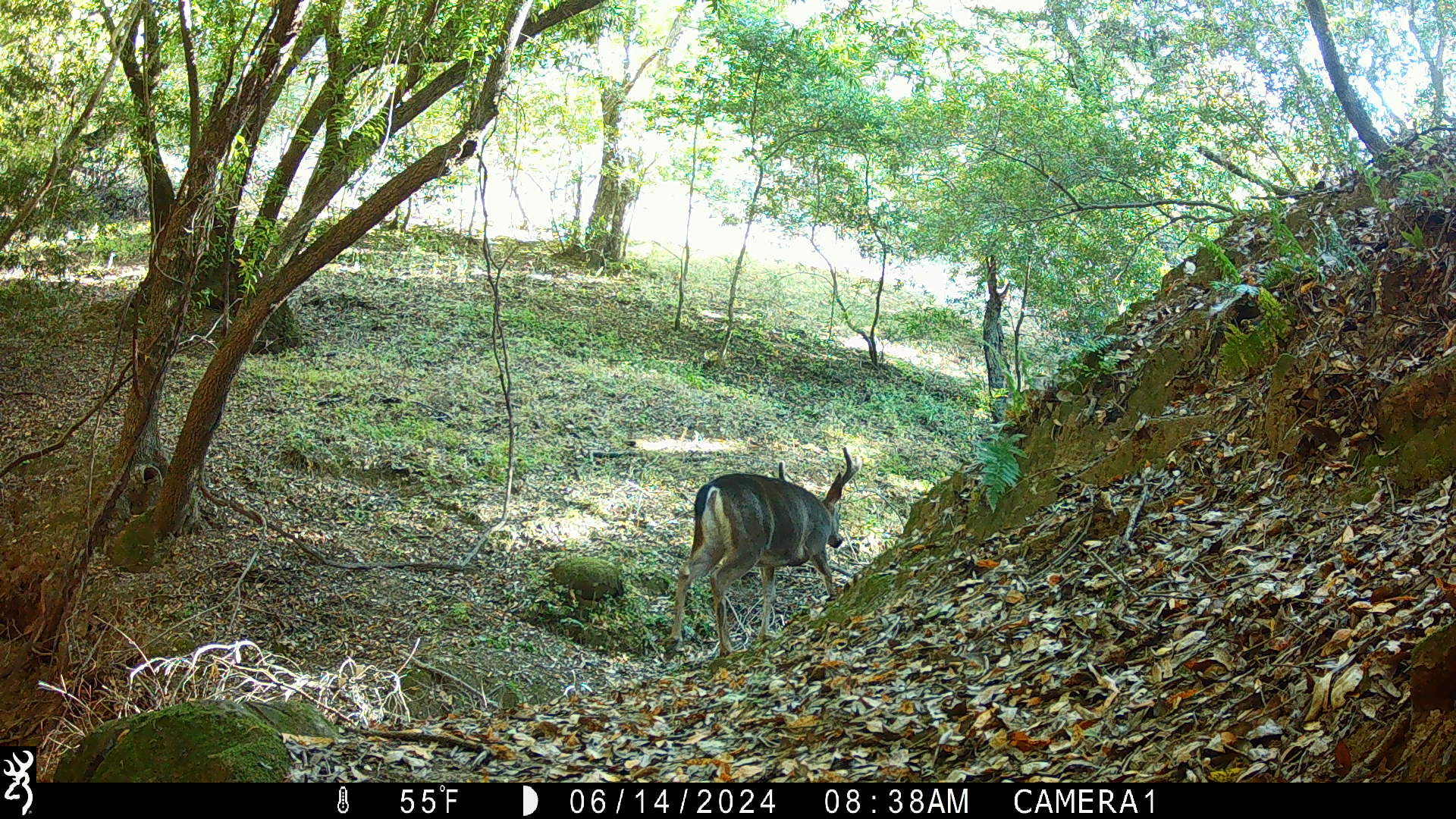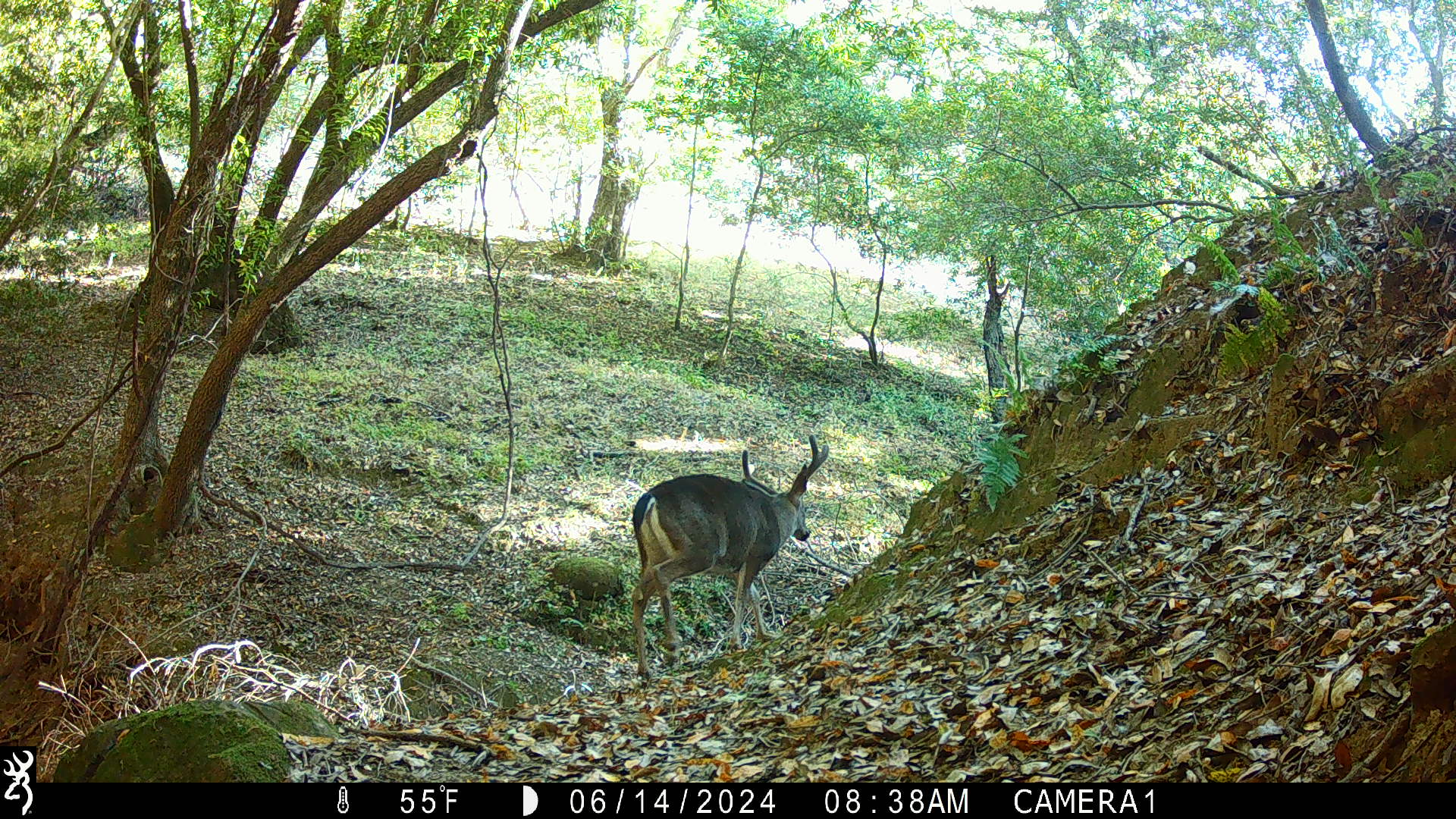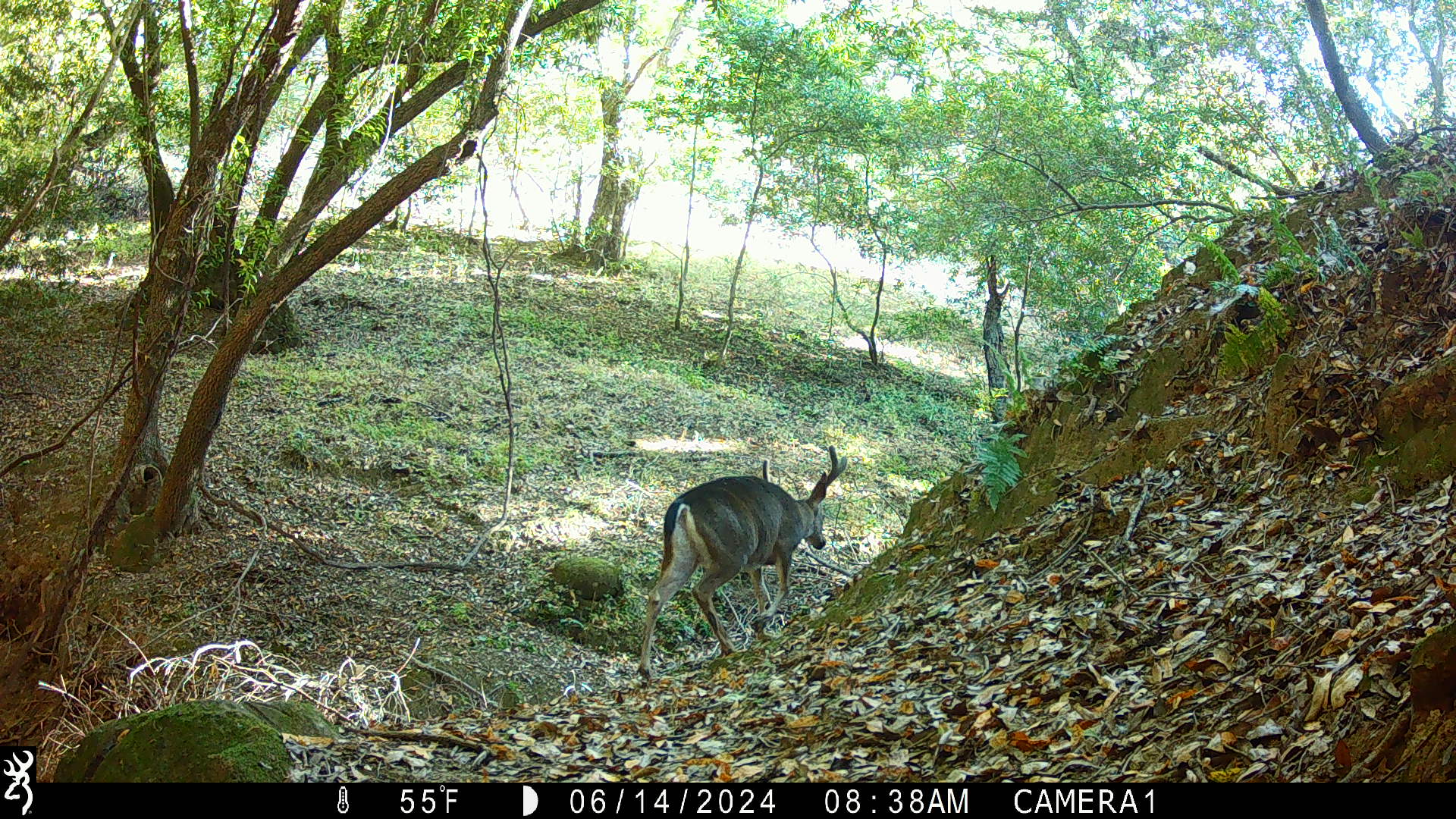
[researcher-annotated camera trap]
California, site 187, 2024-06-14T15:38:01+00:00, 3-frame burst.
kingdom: Animalia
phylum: Chordata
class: Mammalia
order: Artiodactyla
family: Cervidae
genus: Odocoileus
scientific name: Odocoileus hemionus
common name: mule deer